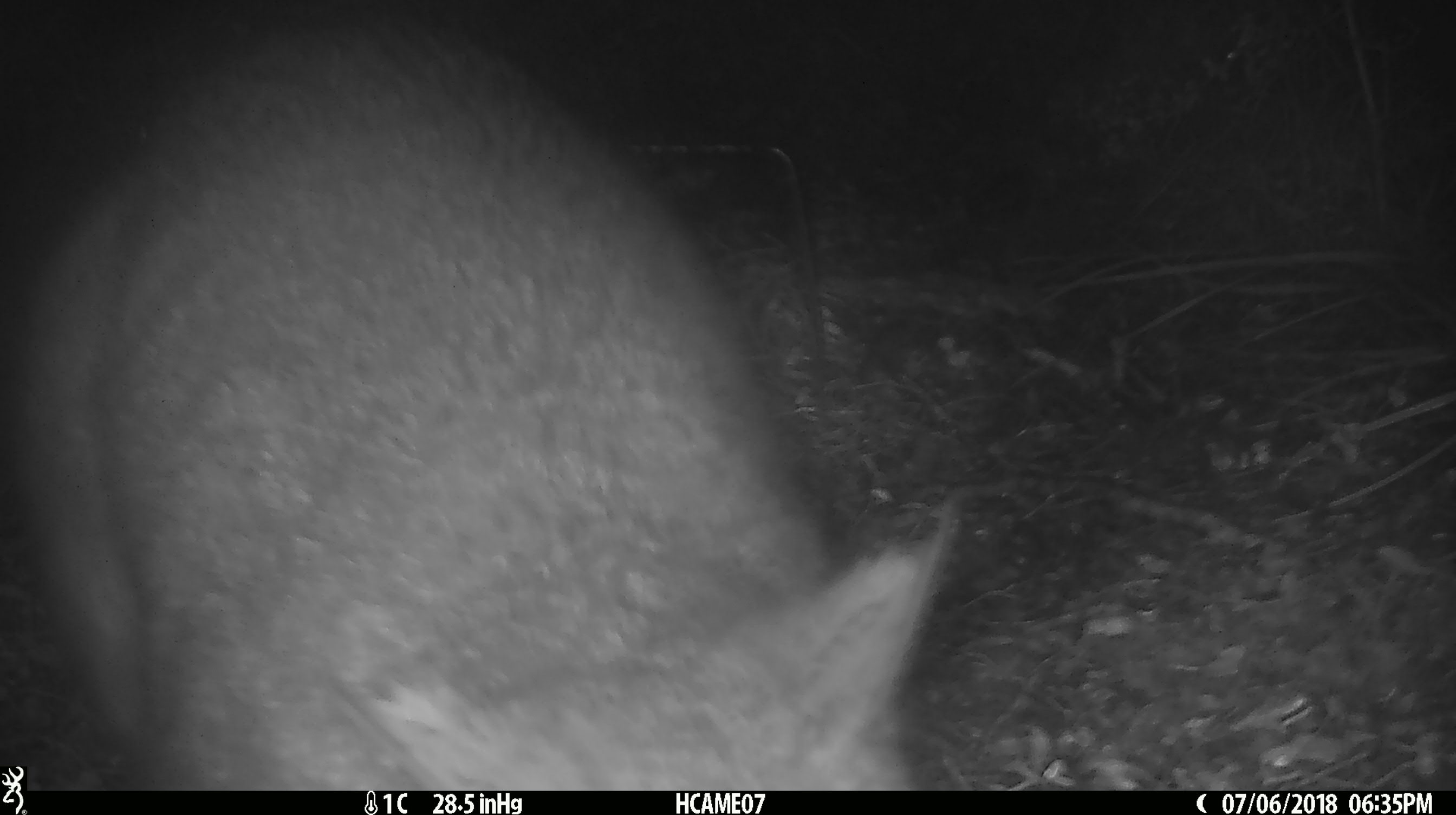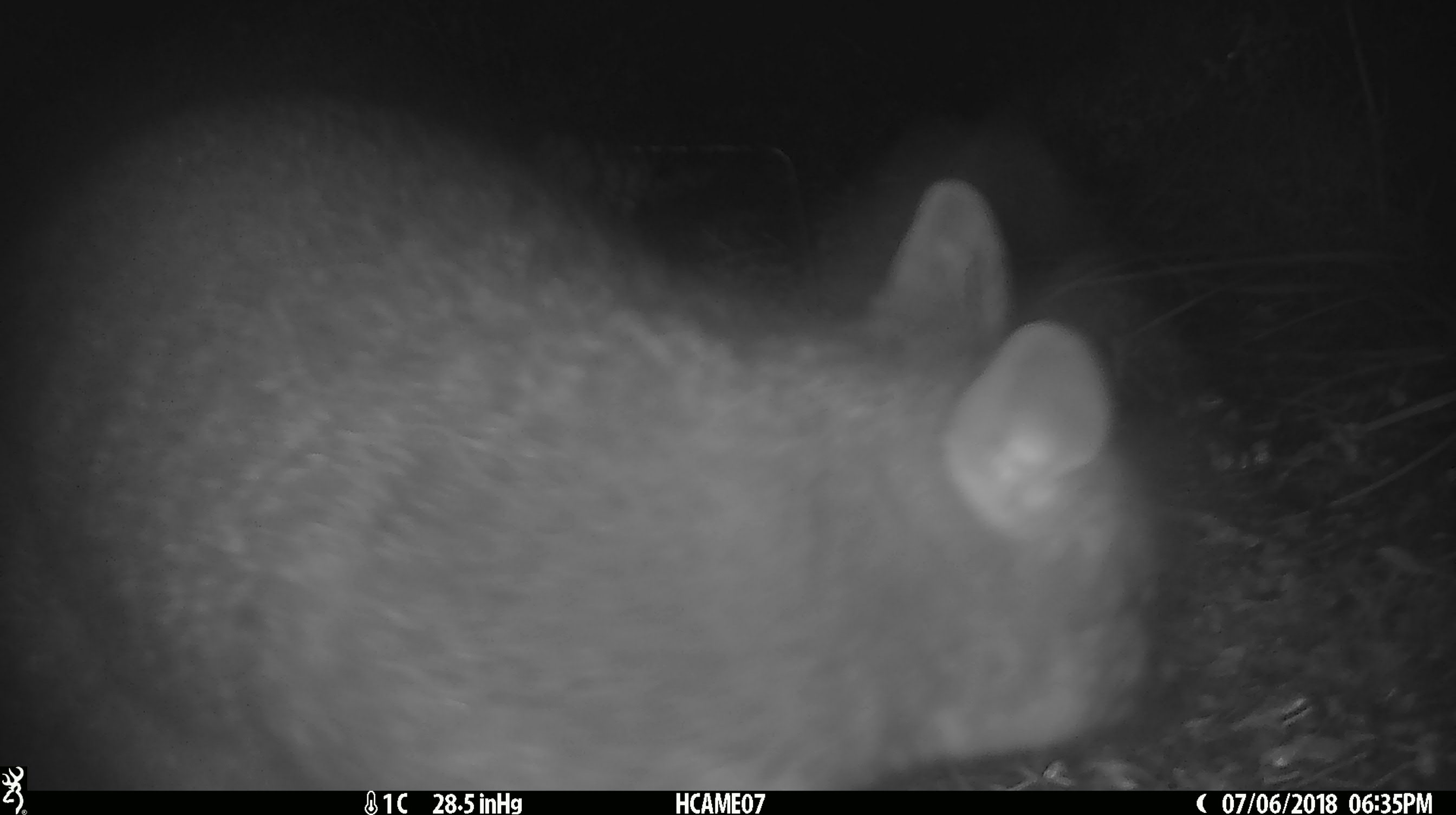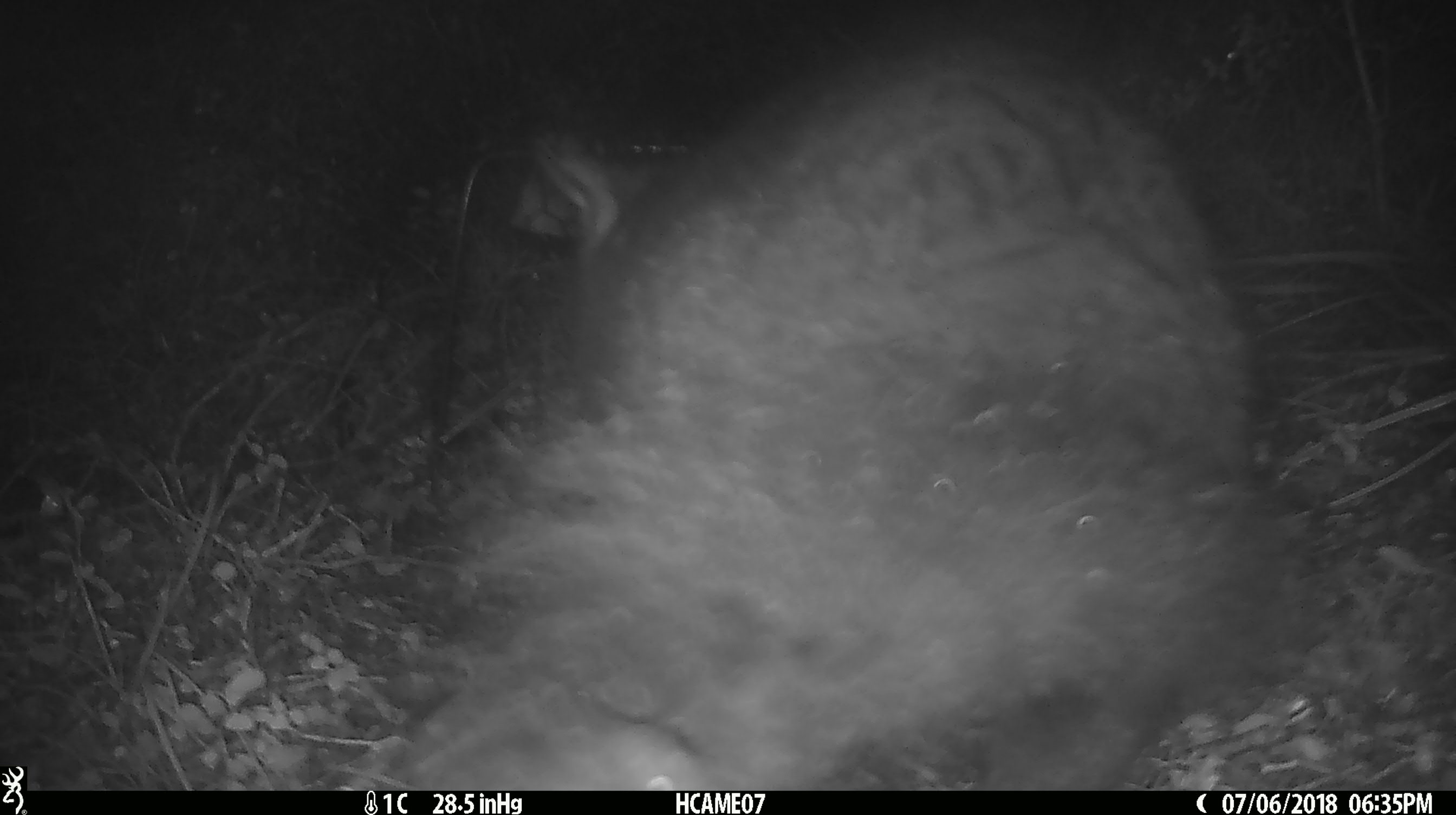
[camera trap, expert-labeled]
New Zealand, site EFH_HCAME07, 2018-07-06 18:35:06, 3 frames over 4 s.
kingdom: Animalia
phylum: Chordata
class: Mammalia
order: Diprotodontia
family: Phalangeridae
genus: Trichosurus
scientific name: Trichosurus vulpecula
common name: common brushtail possum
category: possum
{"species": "possum (common brushtail possum) (Trichosurus vulpecula)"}